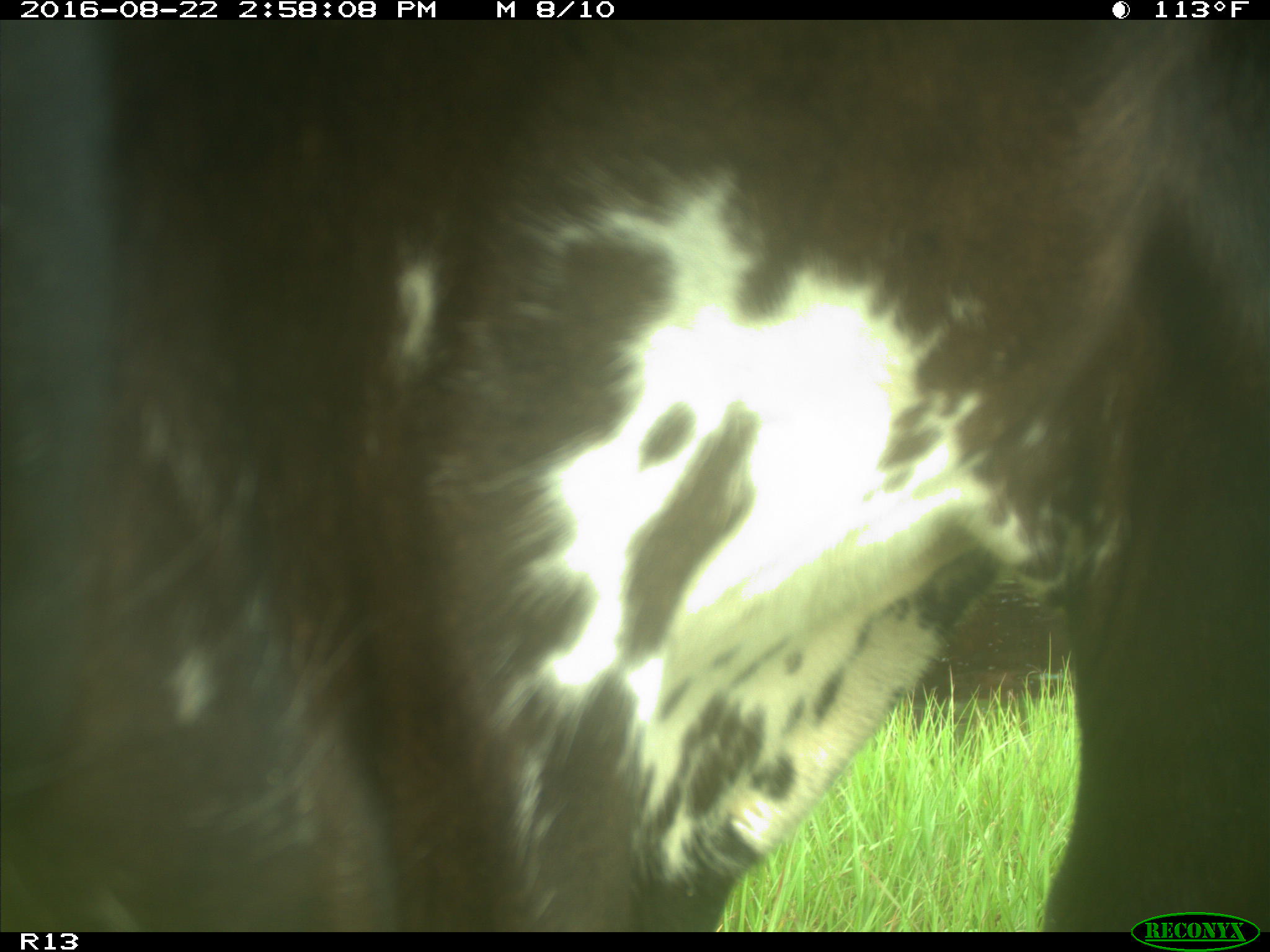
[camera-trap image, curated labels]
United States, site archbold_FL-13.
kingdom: Animalia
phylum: Chordata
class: Mammalia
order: Artiodactyla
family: Bovidae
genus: Bos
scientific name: Bos taurus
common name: domestic cow